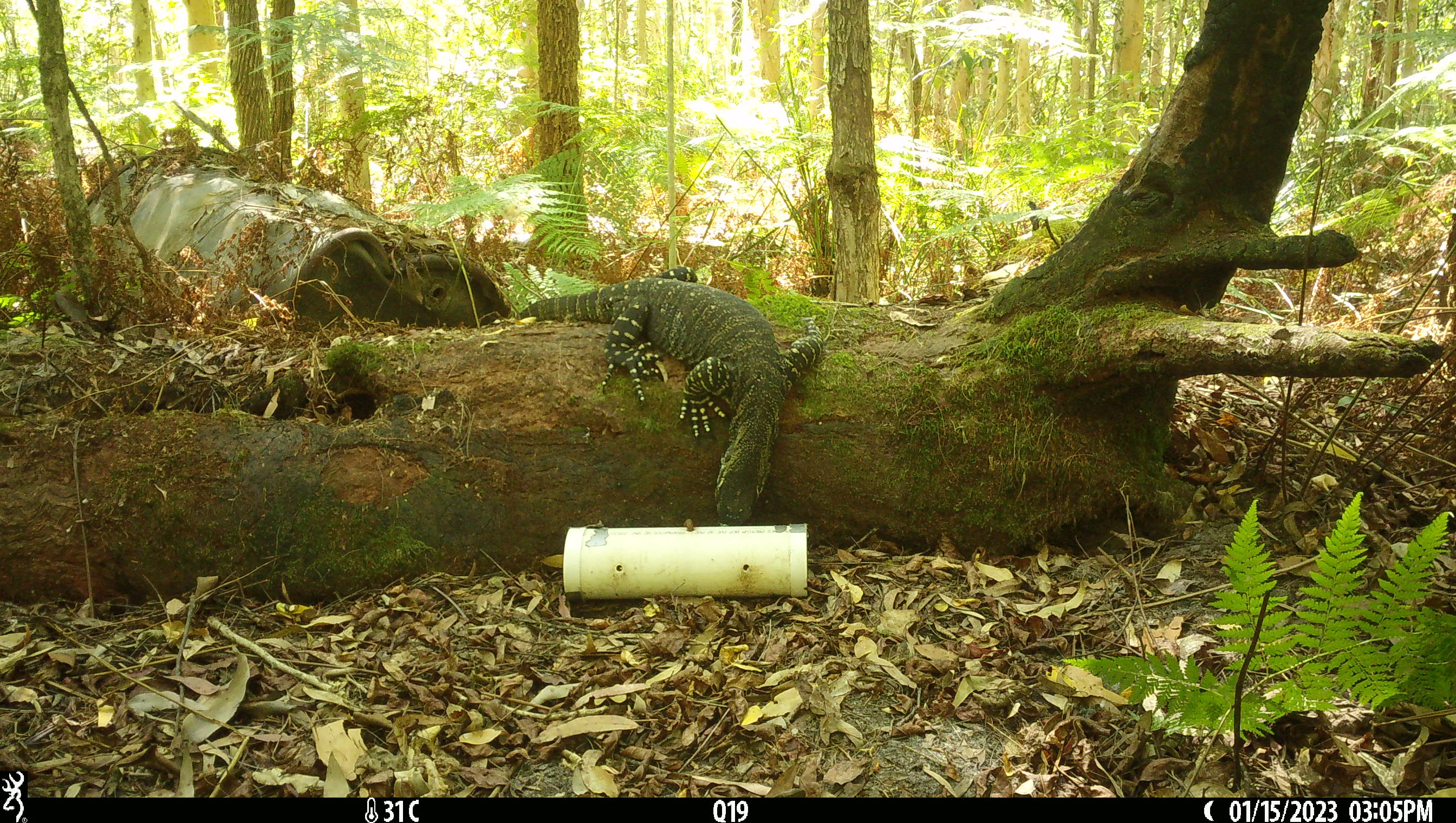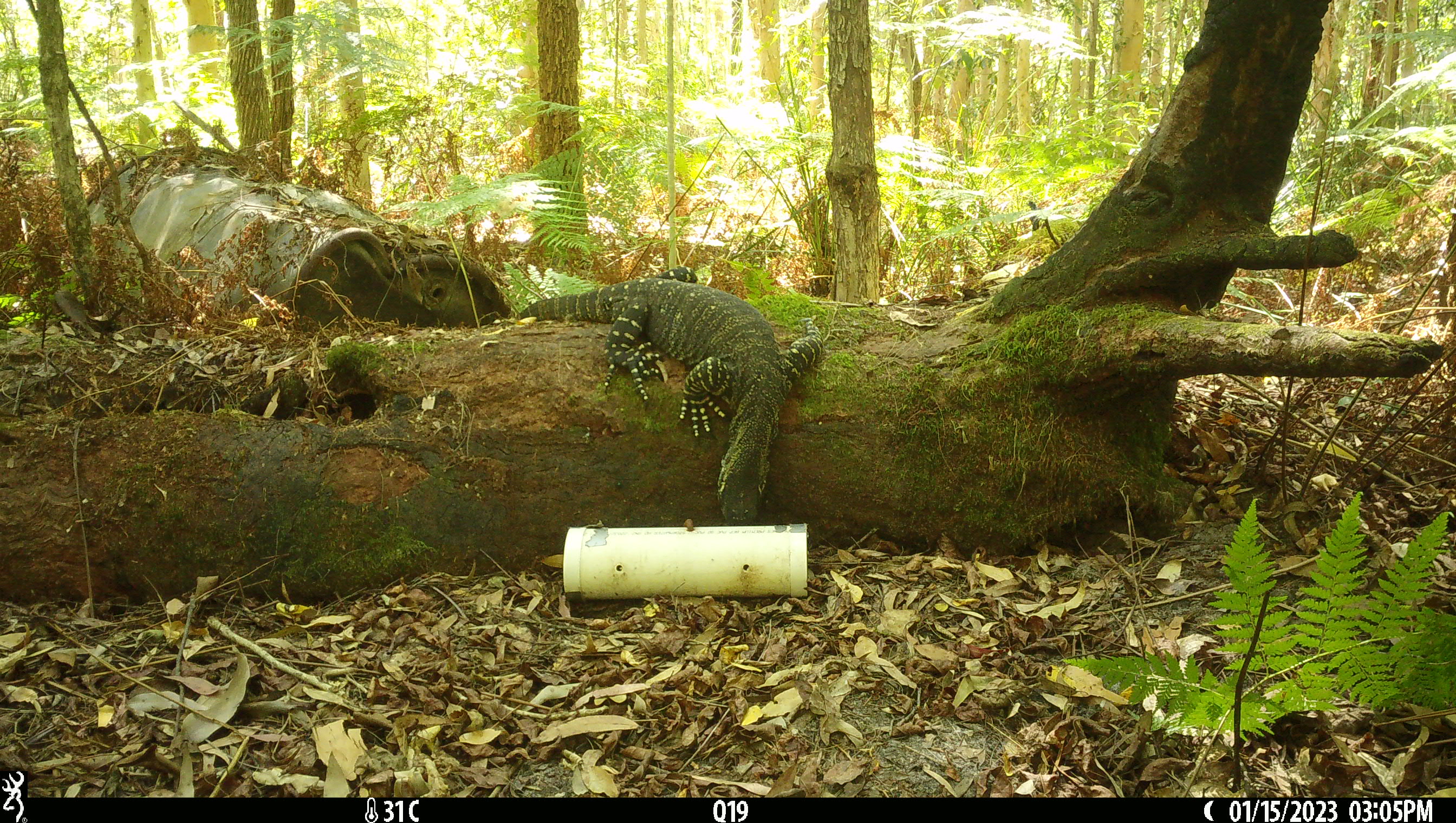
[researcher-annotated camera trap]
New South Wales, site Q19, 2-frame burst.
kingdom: Animalia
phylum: Chordata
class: Reptilia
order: Squamata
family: Varanidae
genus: Varanus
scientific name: Varanus varius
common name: lace monitor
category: goanna